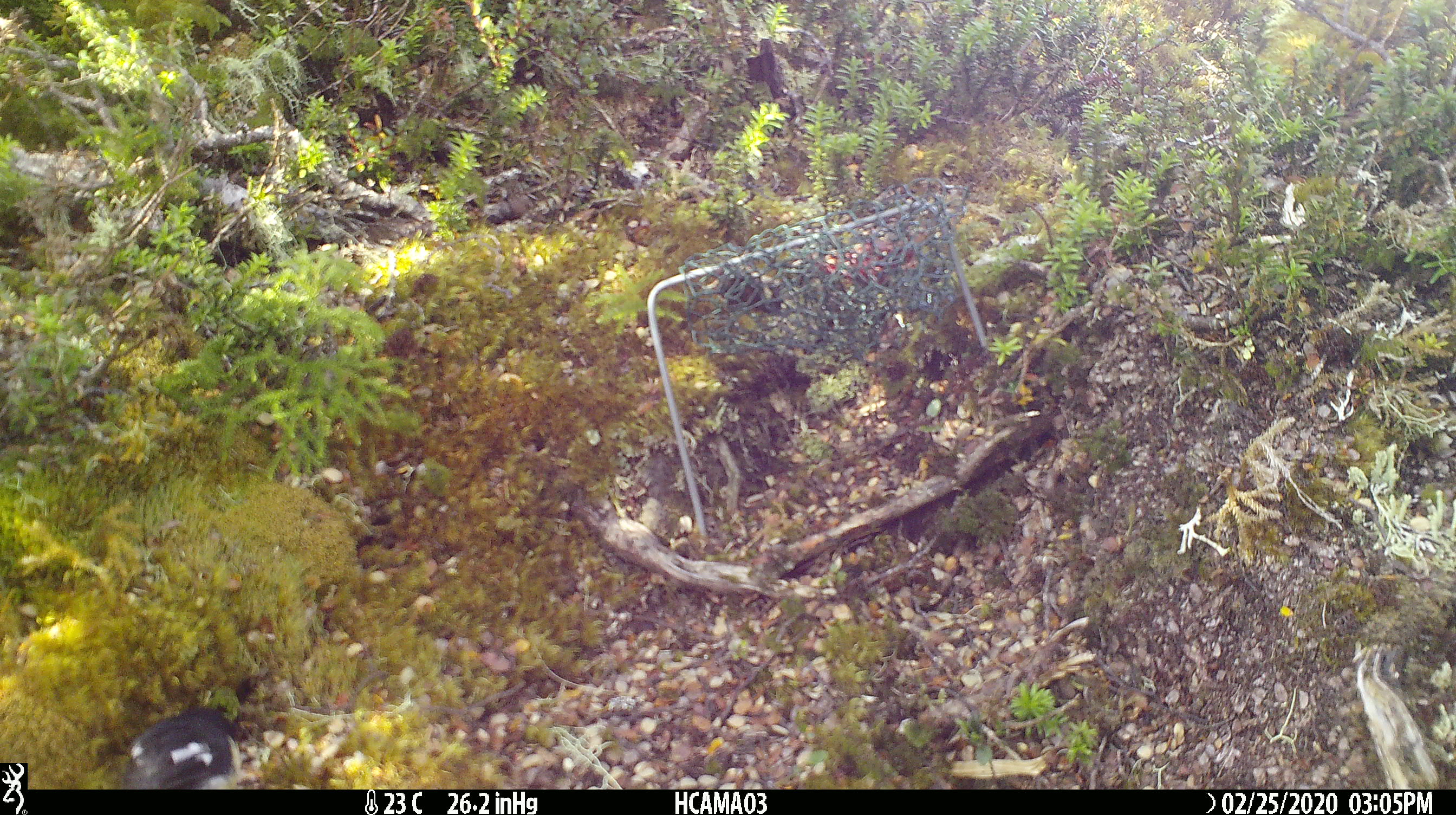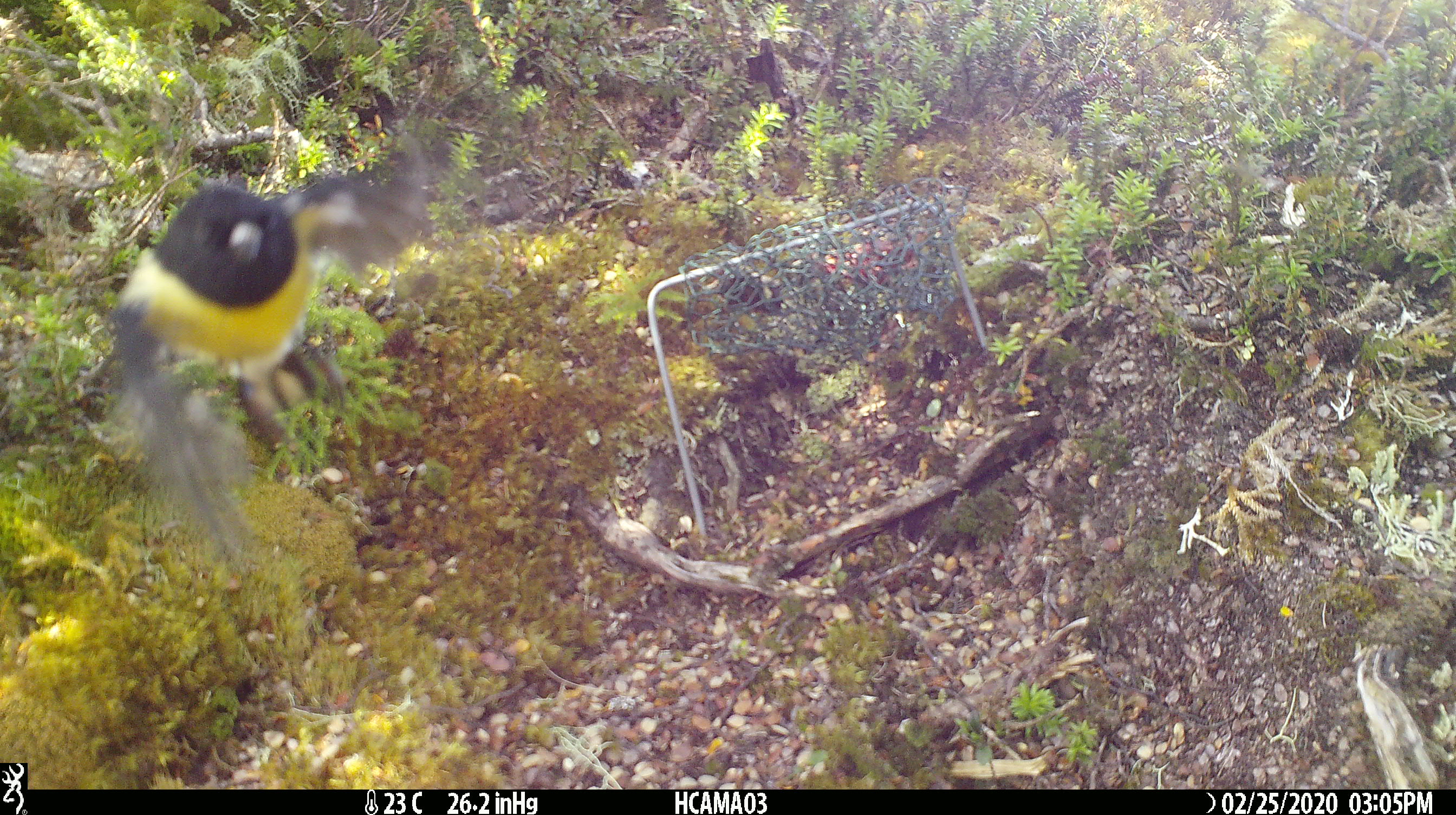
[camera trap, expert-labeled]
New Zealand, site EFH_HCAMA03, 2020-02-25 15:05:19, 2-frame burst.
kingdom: Animalia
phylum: Chordata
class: Aves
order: Passeriformes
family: Petroicidae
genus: Petroica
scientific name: Petroica macrocephala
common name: tomtit